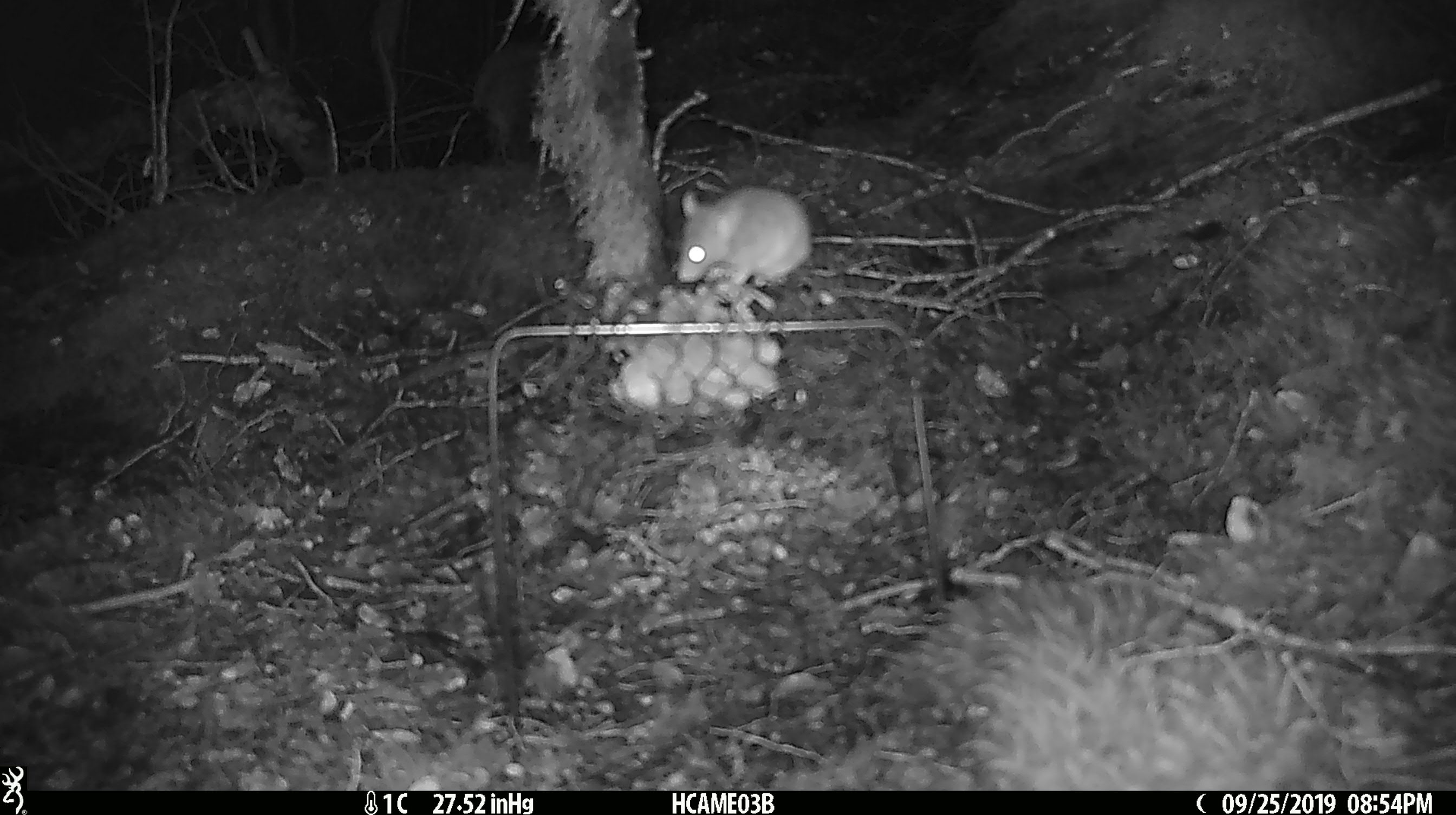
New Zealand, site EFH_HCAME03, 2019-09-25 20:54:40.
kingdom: Animalia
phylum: Chordata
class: Mammalia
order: Rodentia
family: Muridae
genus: Mus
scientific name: Mus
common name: mouse